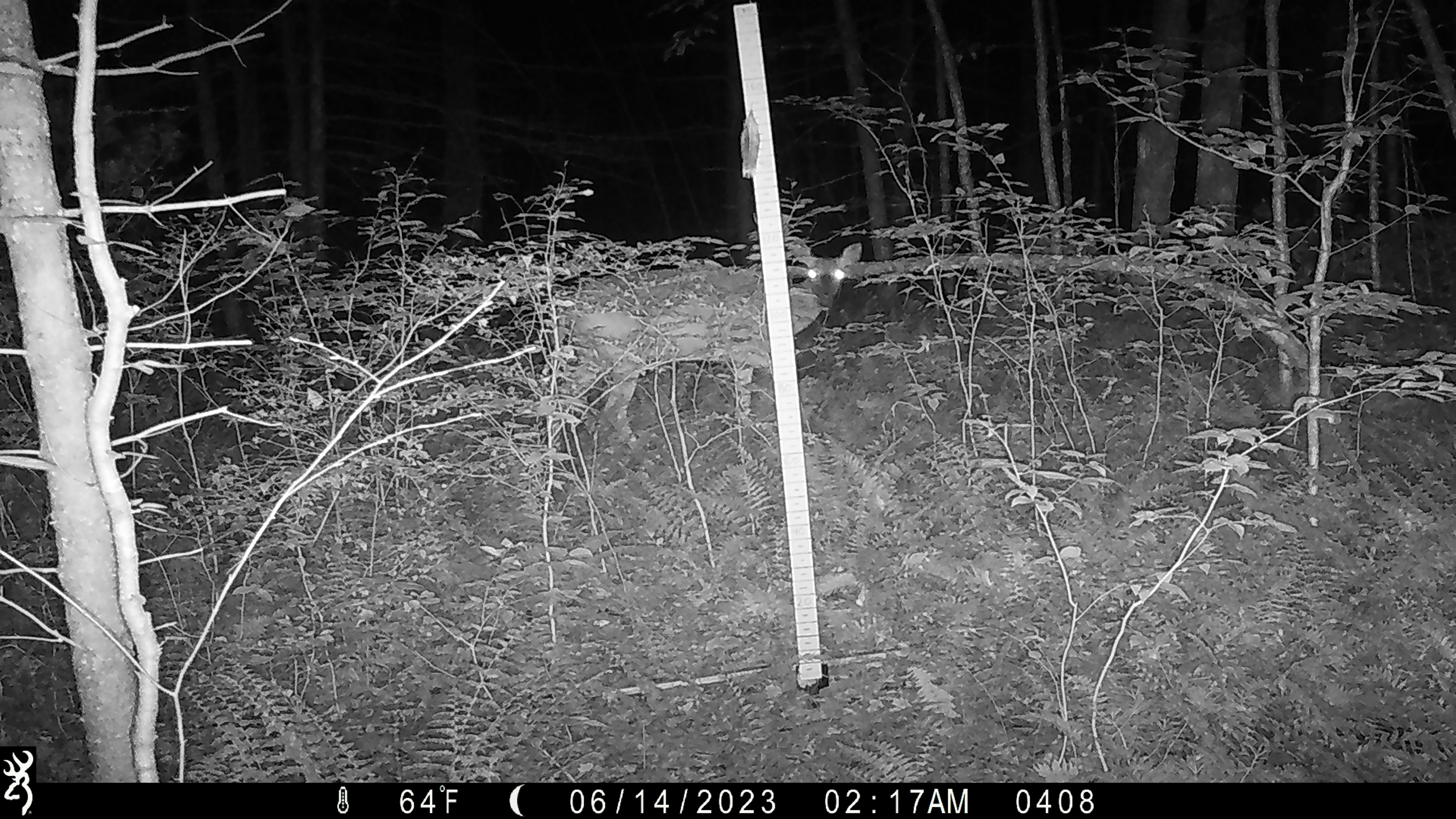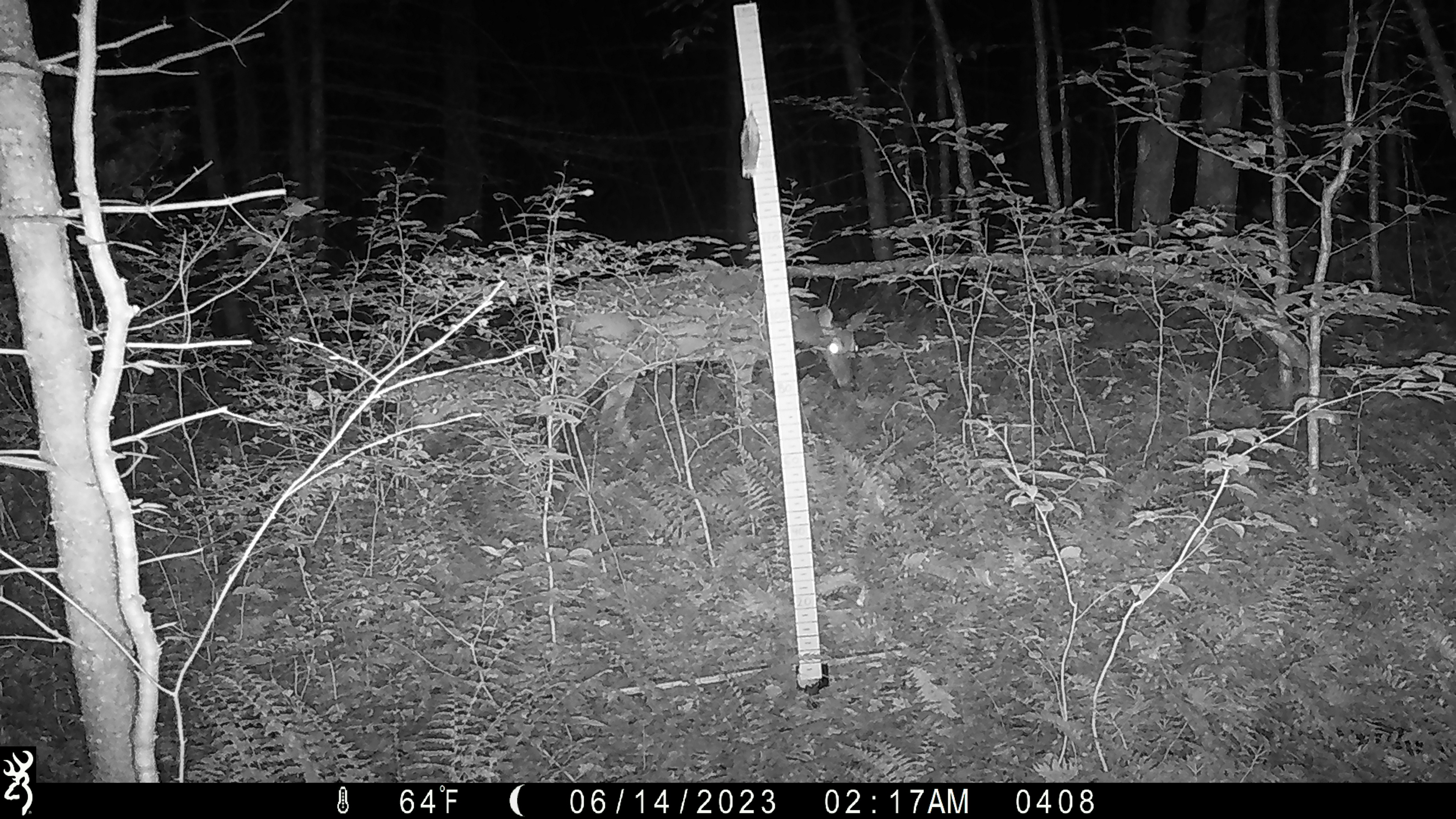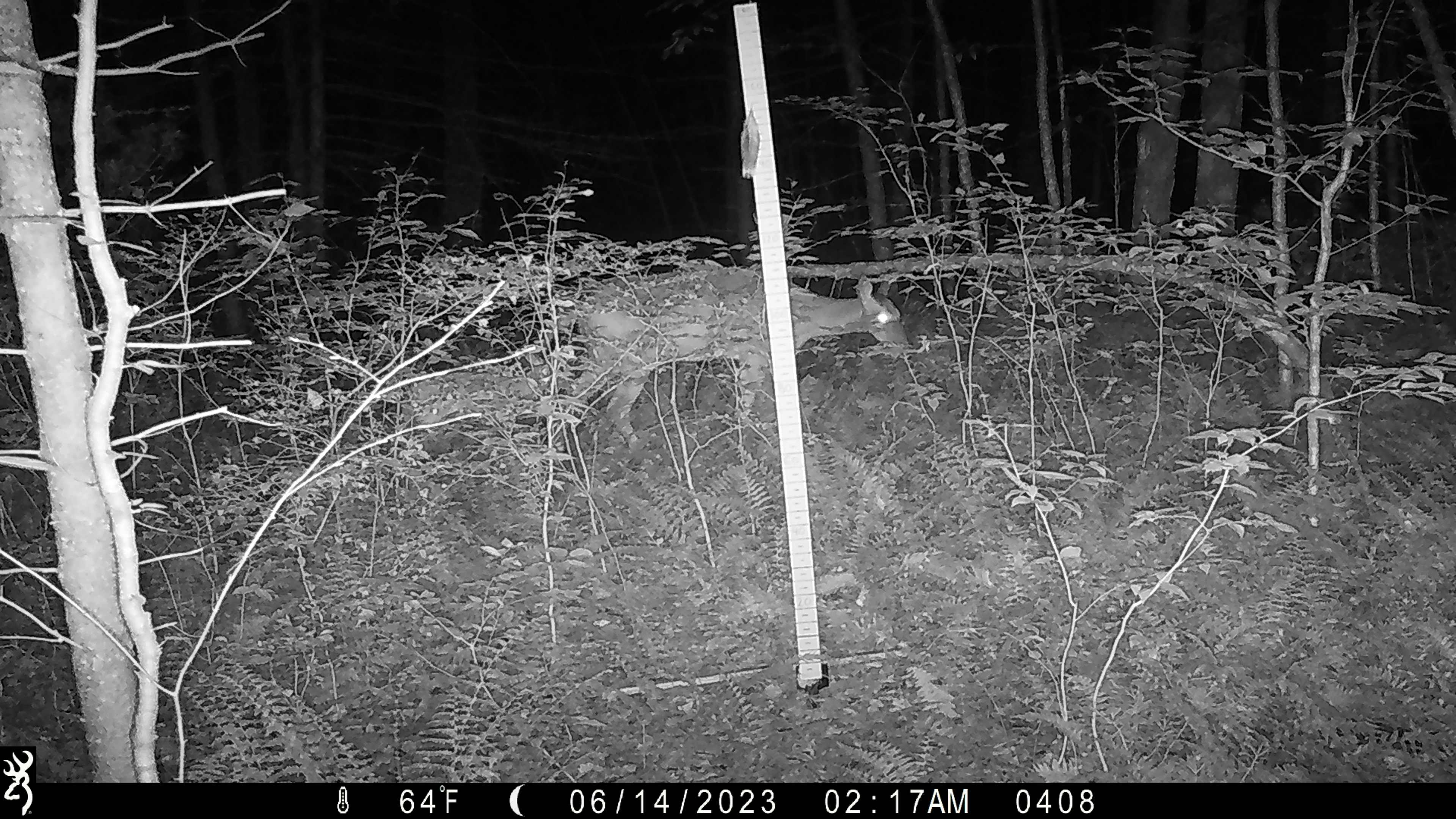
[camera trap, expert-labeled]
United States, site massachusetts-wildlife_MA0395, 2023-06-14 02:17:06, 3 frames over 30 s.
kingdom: Animalia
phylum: Chordata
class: Mammalia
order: Artiodactyla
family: Cervidae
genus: Odocoileus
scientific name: Odocoileus virginianus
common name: white-tailed deer